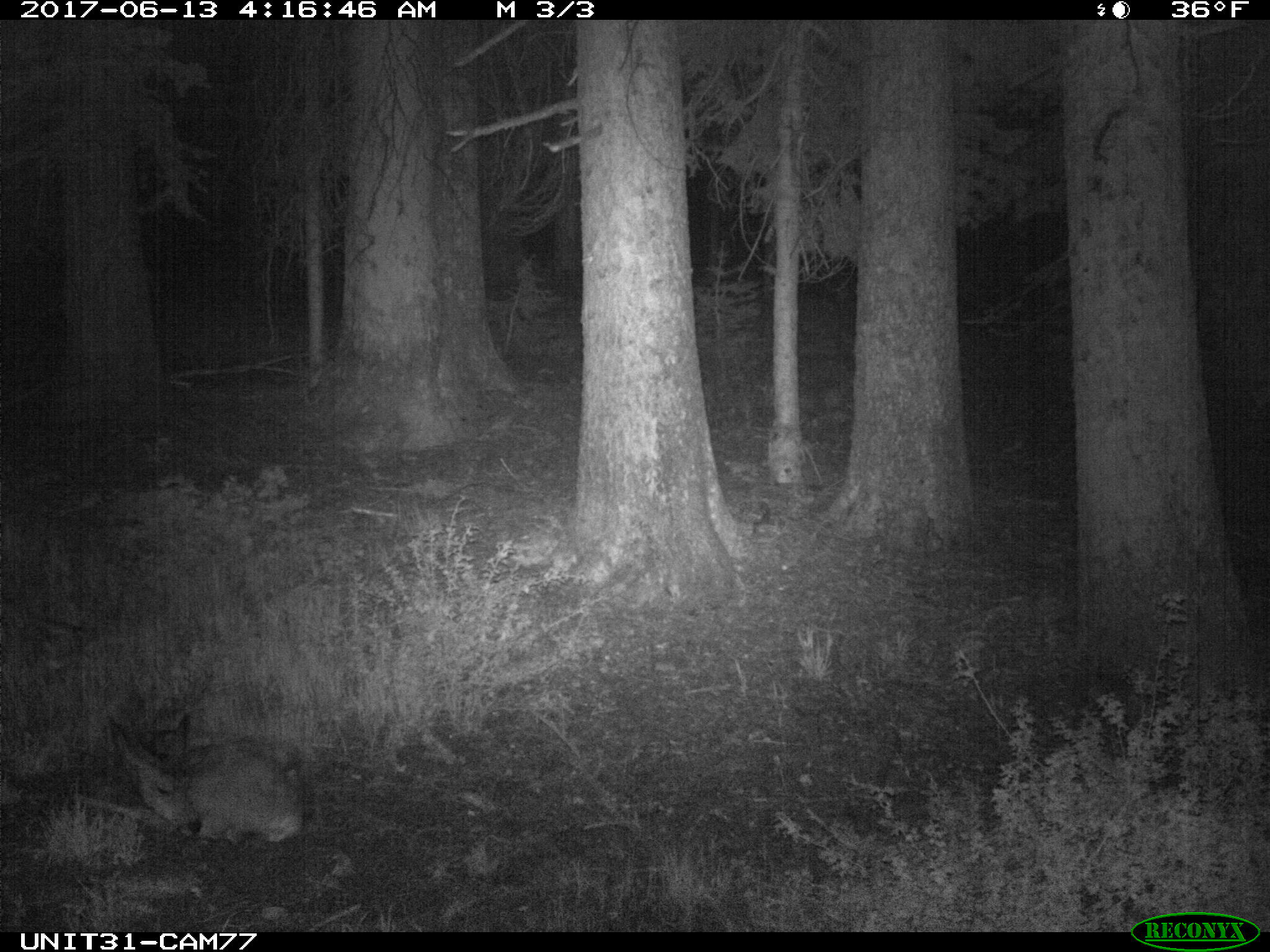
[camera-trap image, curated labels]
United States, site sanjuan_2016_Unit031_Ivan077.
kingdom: Animalia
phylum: Chordata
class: Mammalia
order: Artiodactyla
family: Cervidae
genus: Odocoileus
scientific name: Odocoileus hemionus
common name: mule deer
Odocoileus hemionus (mule deer).